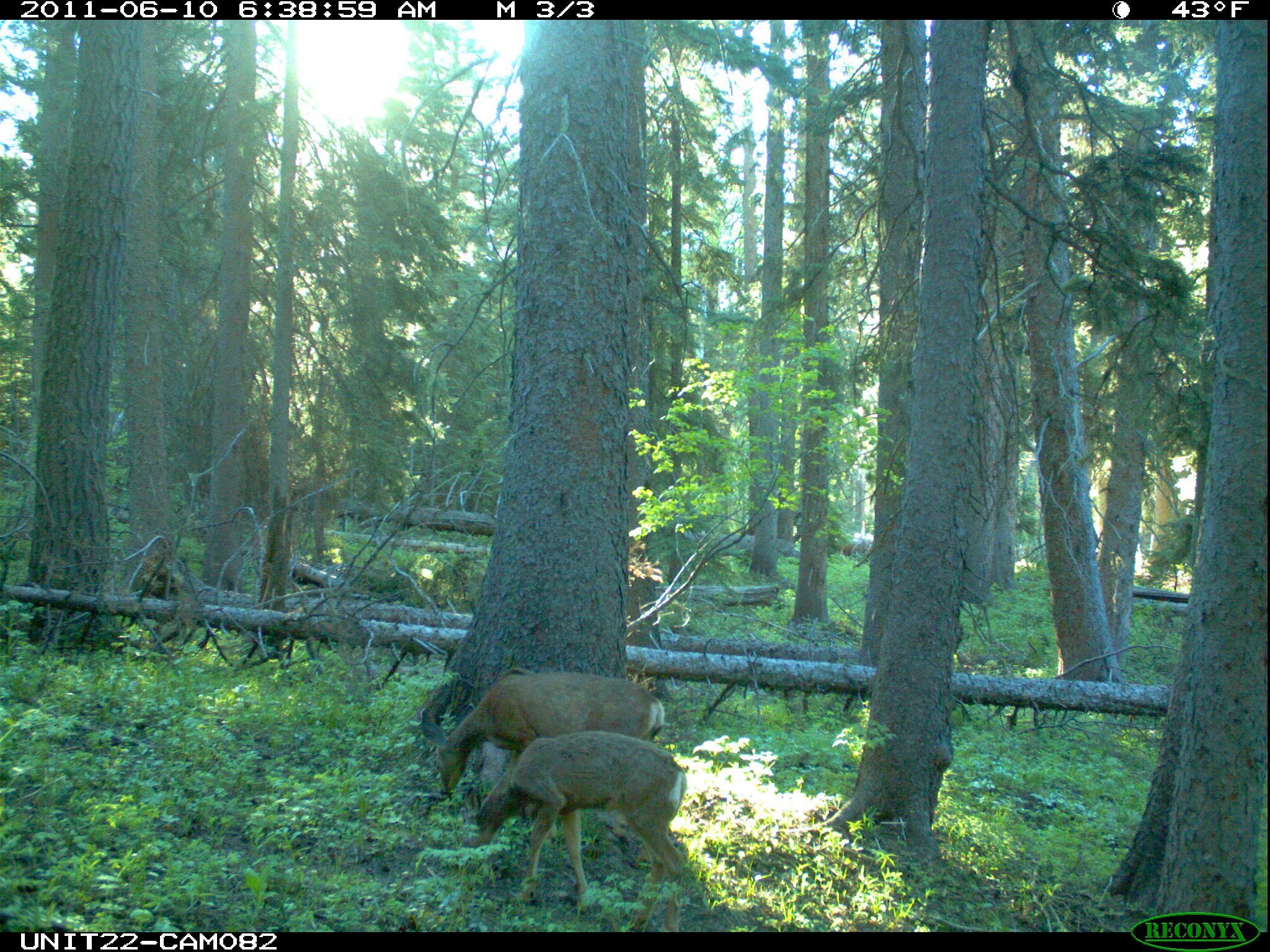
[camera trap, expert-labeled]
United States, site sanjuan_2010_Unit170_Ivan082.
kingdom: Animalia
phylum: Chordata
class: Mammalia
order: Artiodactyla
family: Cervidae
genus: Odocoileus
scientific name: Odocoileus hemionus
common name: mule deer